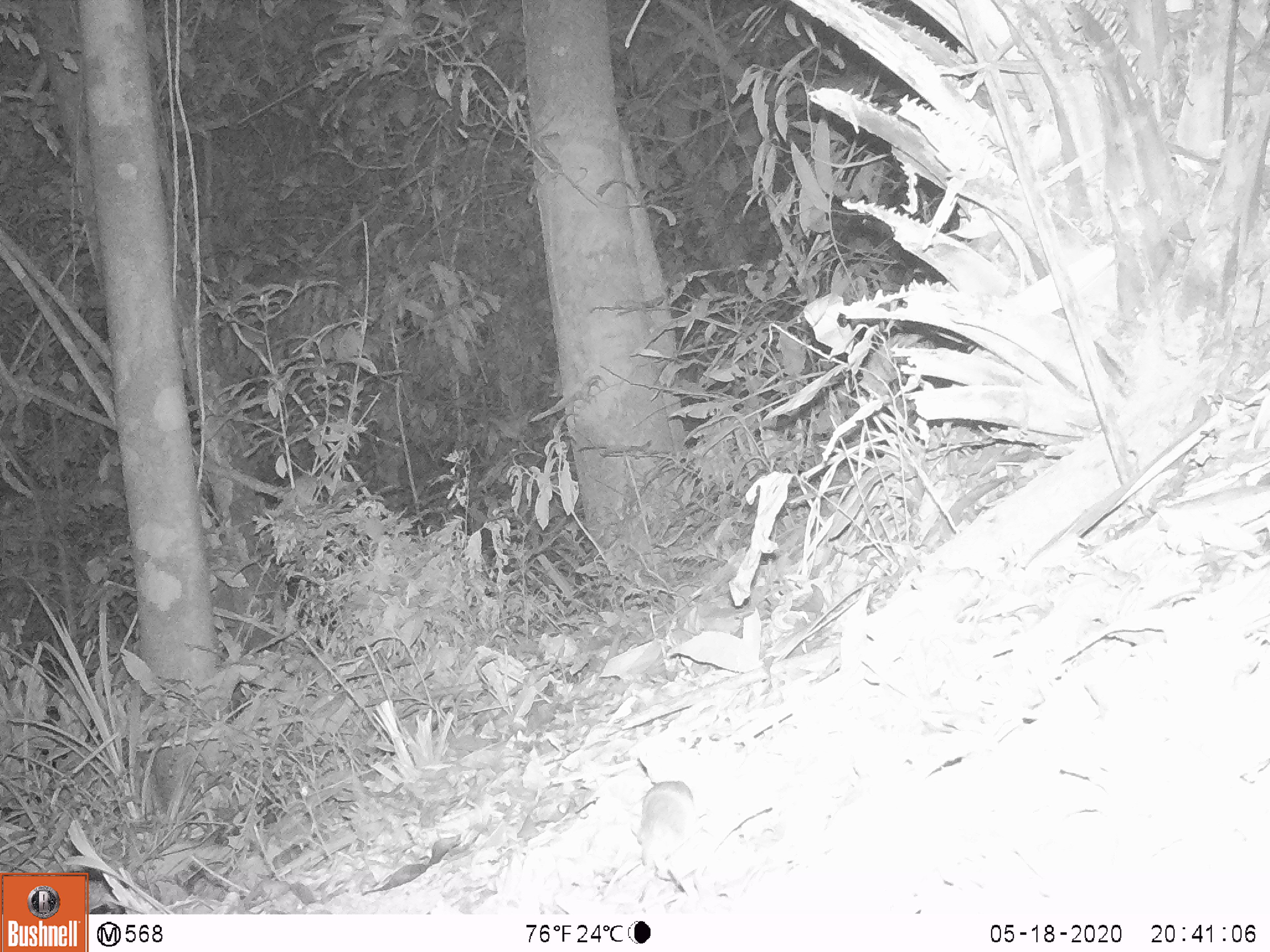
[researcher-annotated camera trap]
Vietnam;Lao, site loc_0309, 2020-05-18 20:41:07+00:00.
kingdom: Animalia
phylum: Chordata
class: Mammalia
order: Rodentia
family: Muridae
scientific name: Muridae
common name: old-world mice and rats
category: unidentified murid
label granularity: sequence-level